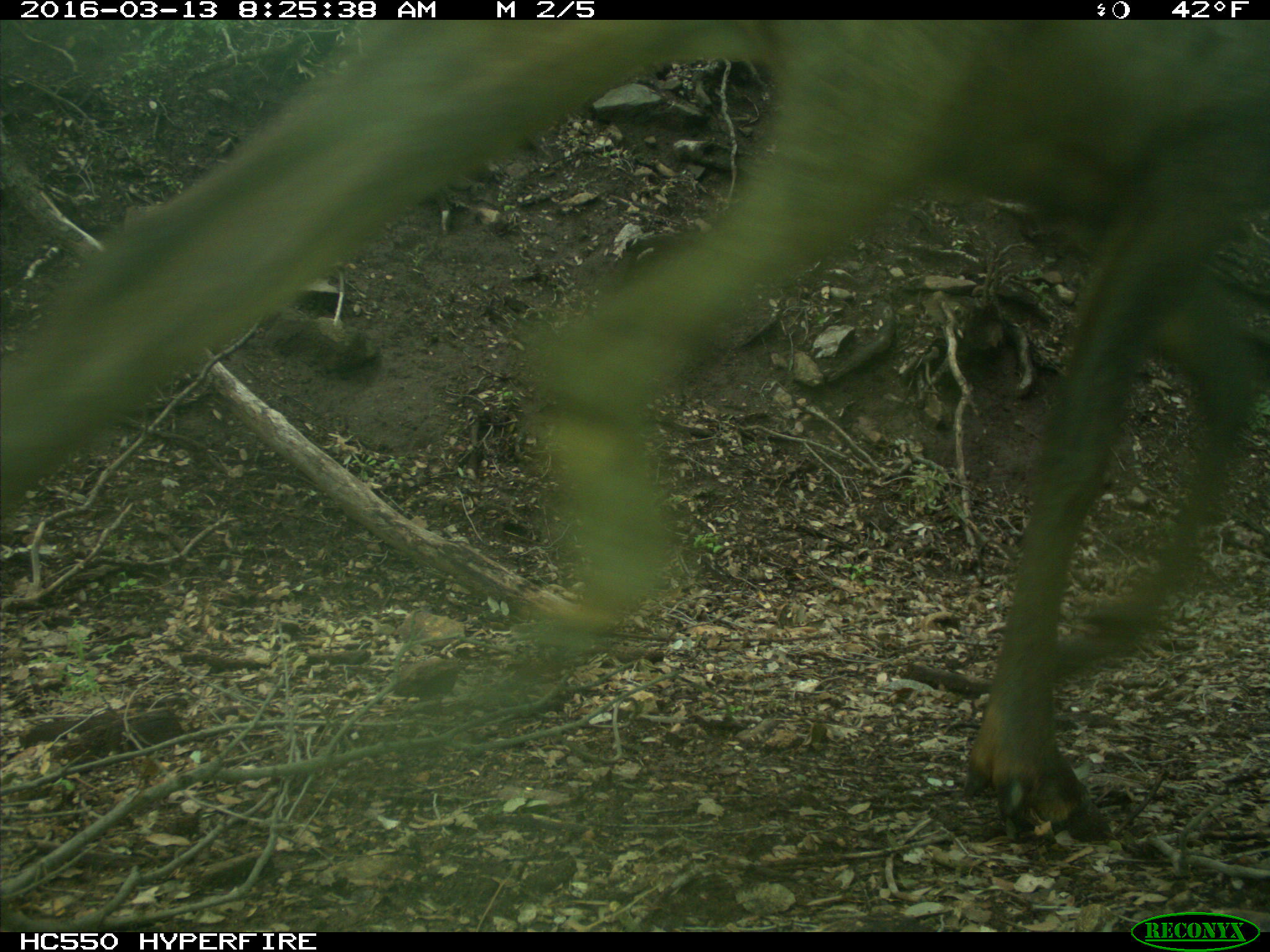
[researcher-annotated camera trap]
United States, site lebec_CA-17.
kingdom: Animalia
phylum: Chordata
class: Mammalia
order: Artiodactyla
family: Cervidae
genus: Cervus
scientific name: Cervus canadensis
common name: elk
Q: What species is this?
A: Cervus canadensis (elk).